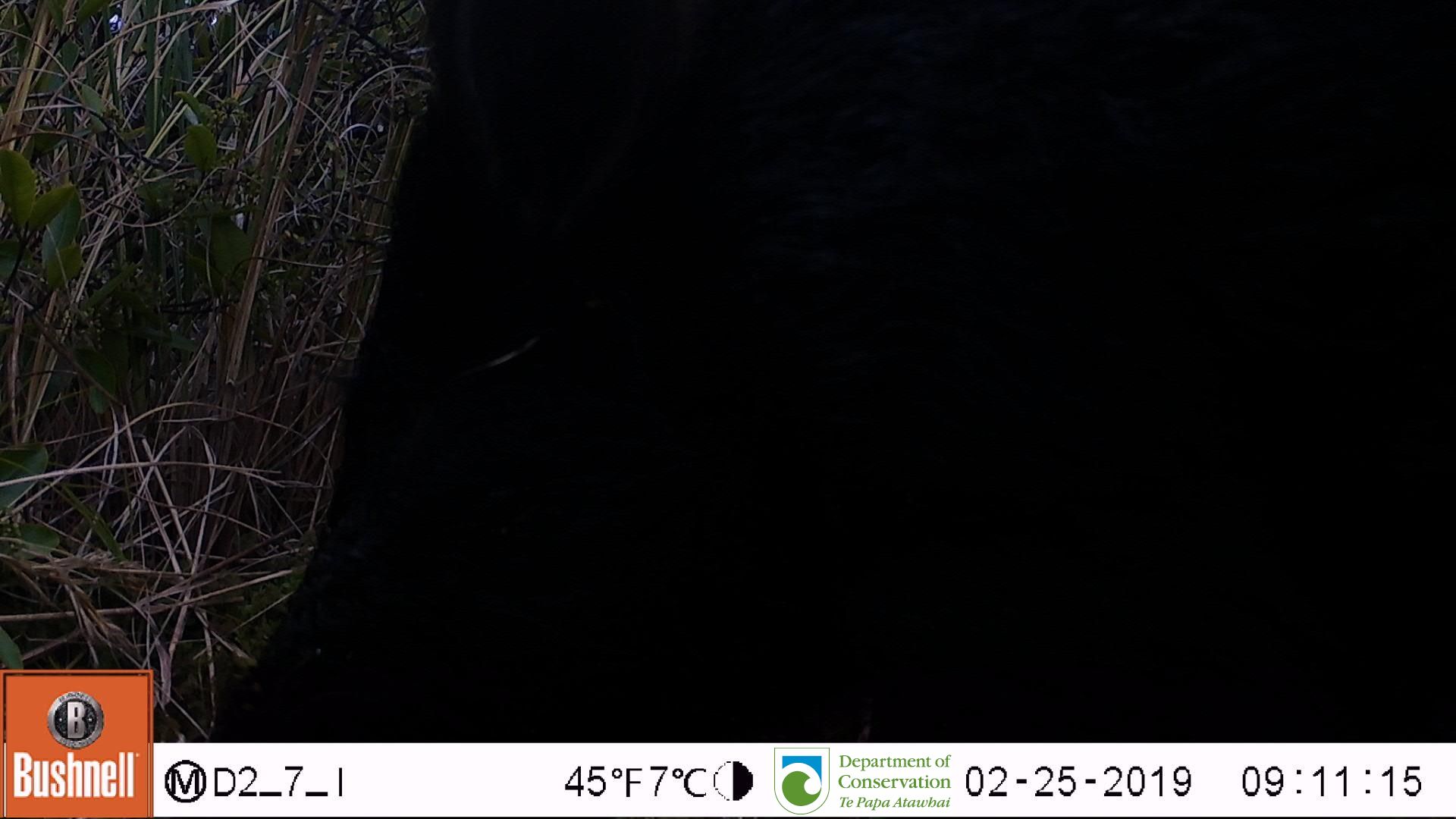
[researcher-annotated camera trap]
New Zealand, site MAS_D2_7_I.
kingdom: Animalia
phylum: Chordata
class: Mammalia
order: Artiodactyla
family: Suidae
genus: Sus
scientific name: Sus scrofa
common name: pig